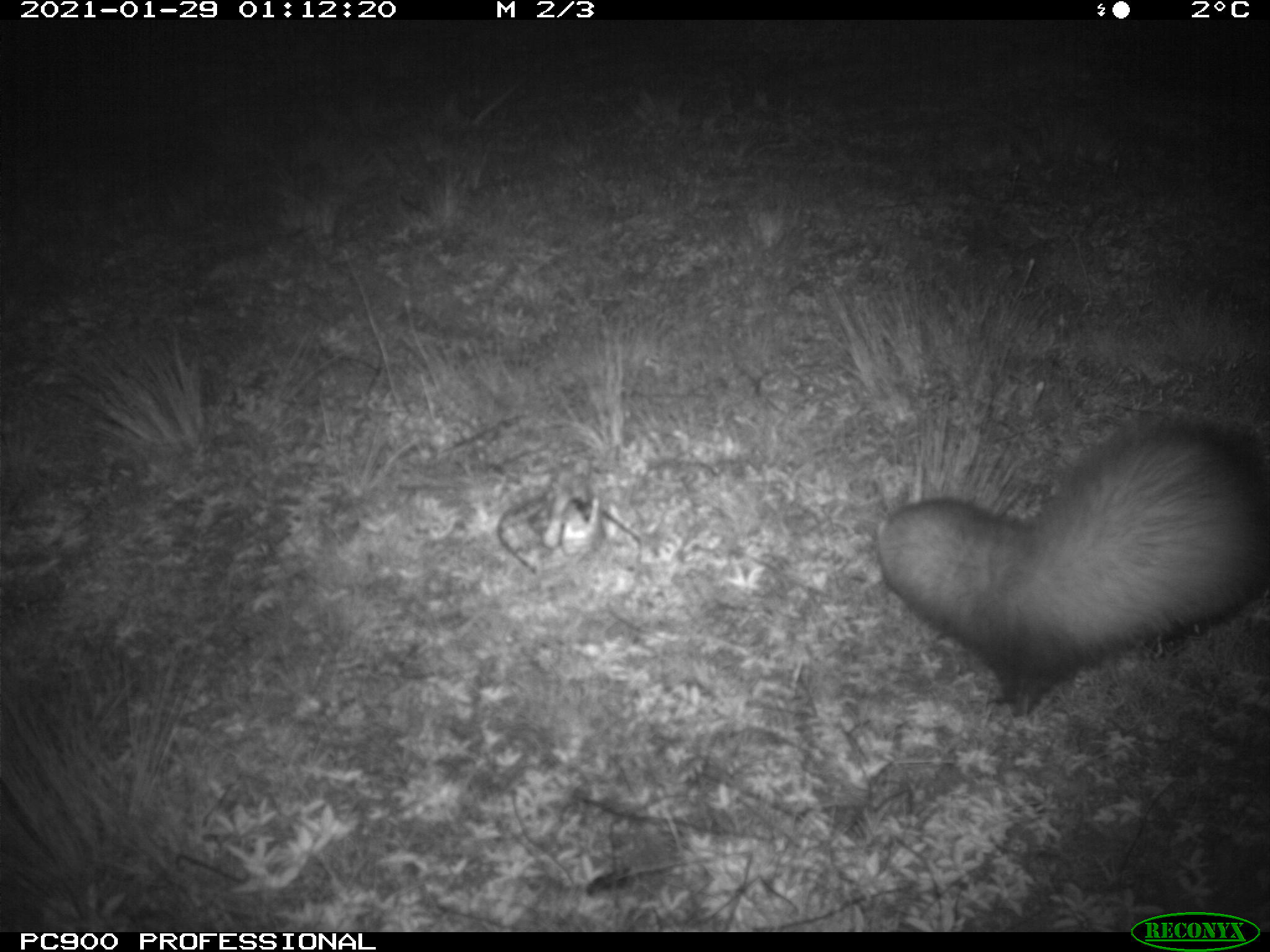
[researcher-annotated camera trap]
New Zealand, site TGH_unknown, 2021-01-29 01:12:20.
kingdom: Animalia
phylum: Chordata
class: Mammalia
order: Carnivora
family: Mustelidae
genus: Mustela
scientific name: Mustela furo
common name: ferret